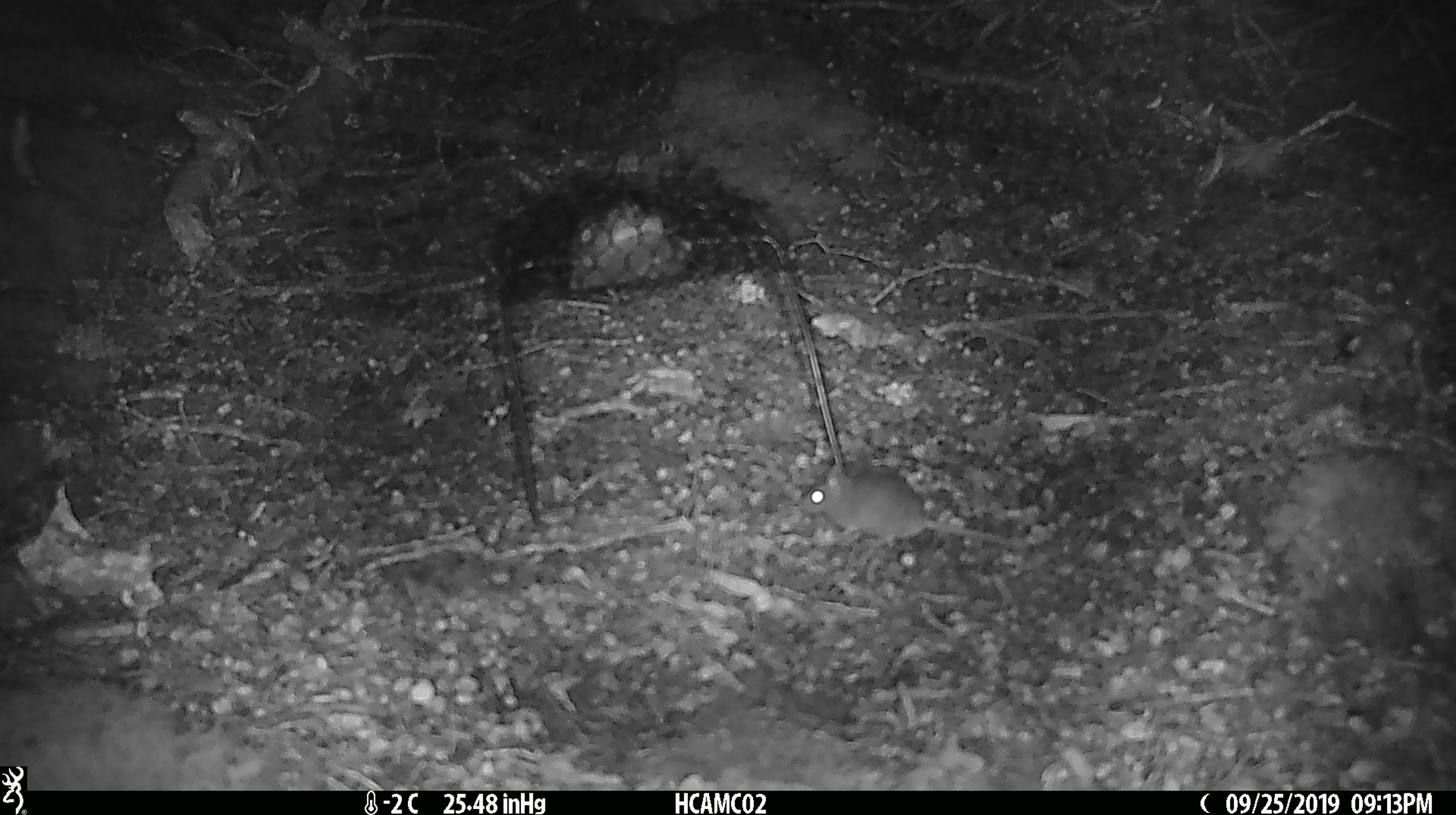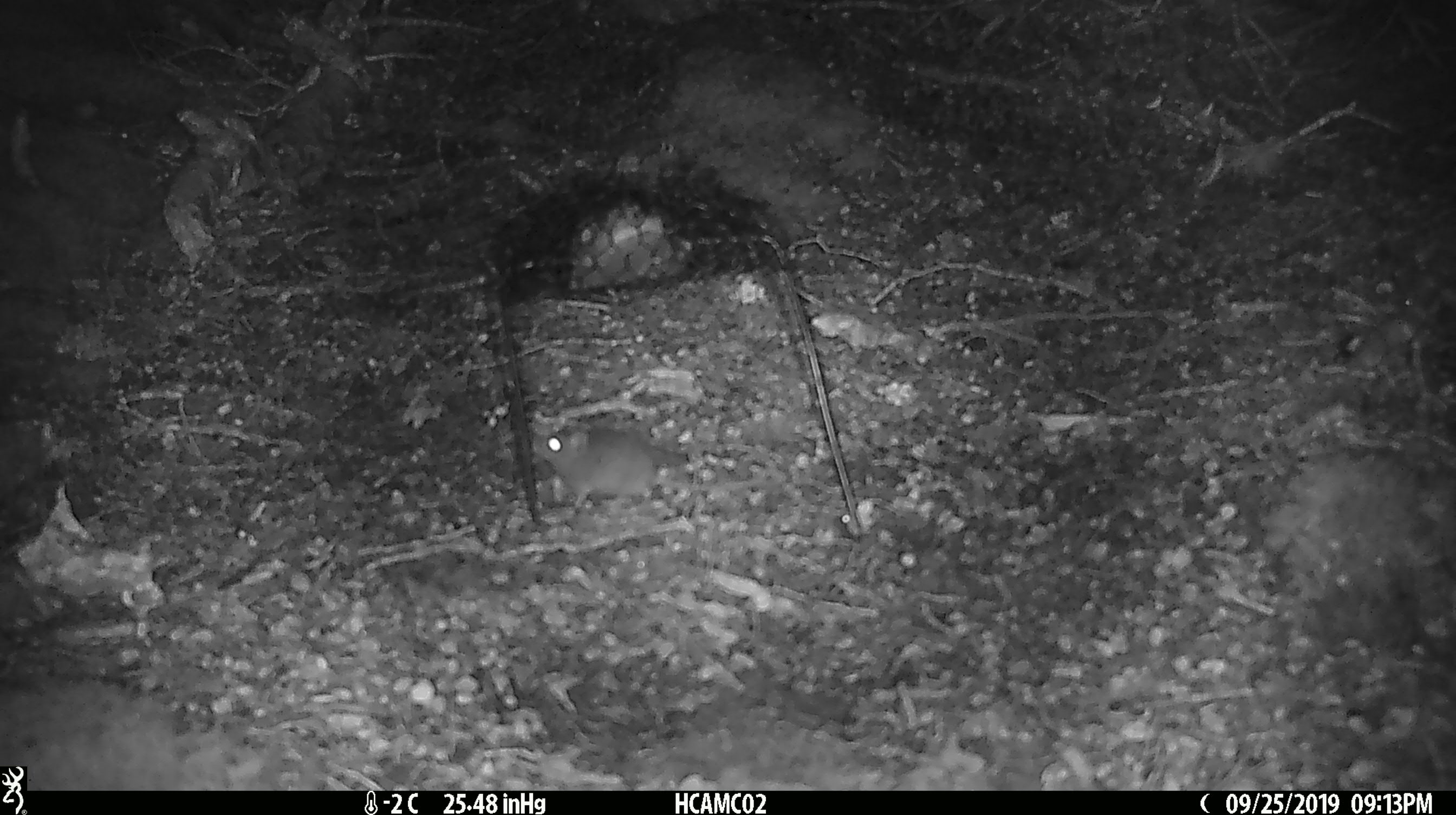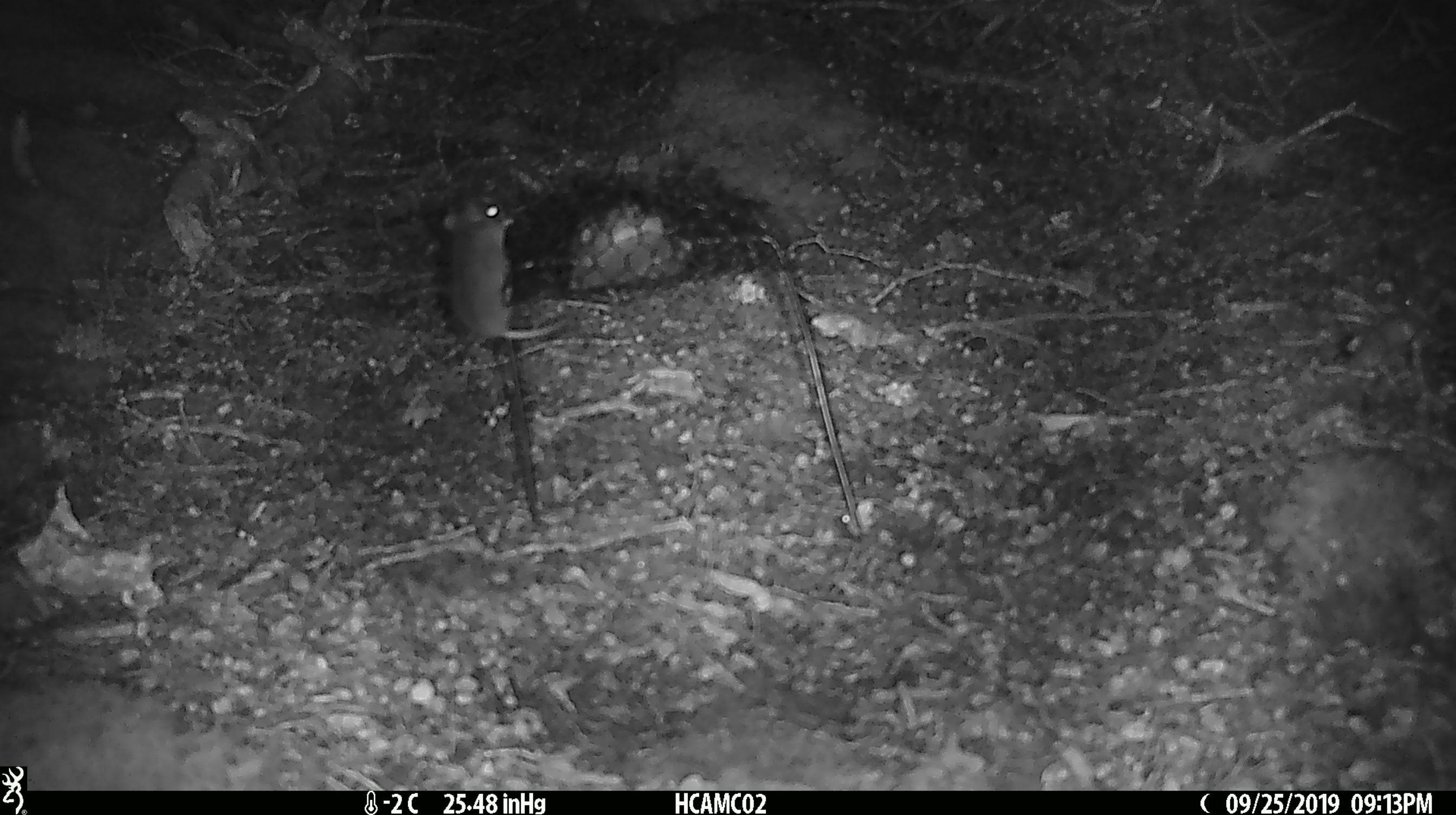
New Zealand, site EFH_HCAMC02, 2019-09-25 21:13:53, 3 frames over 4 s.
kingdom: Animalia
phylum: Chordata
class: Mammalia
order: Rodentia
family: Muridae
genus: Mus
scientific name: Mus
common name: mouse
Mouse (Mus).